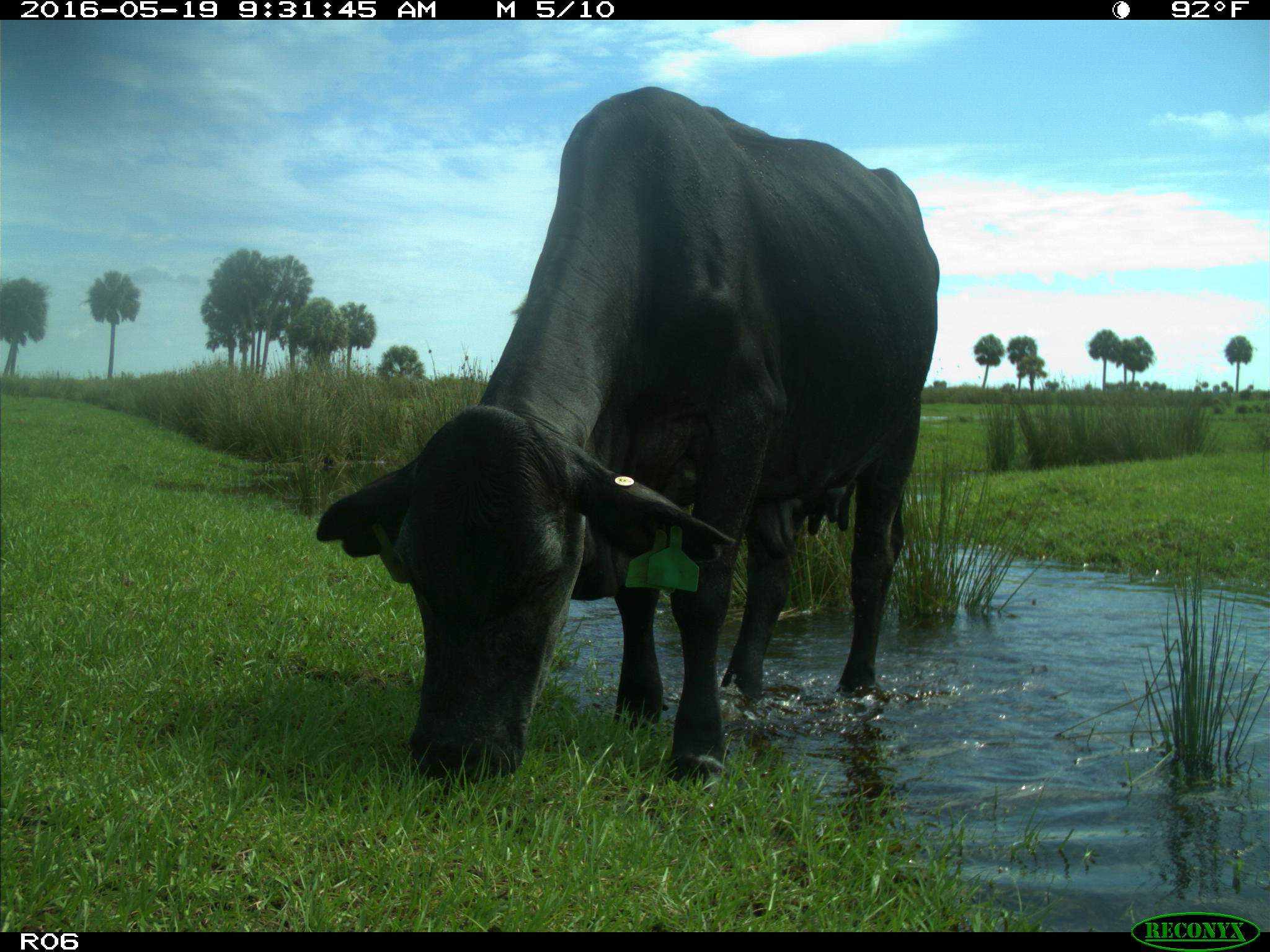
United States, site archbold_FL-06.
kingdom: Animalia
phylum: Chordata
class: Mammalia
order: Artiodactyla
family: Bovidae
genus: Bos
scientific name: Bos taurus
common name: domestic cow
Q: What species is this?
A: Bos taurus (domestic cow).